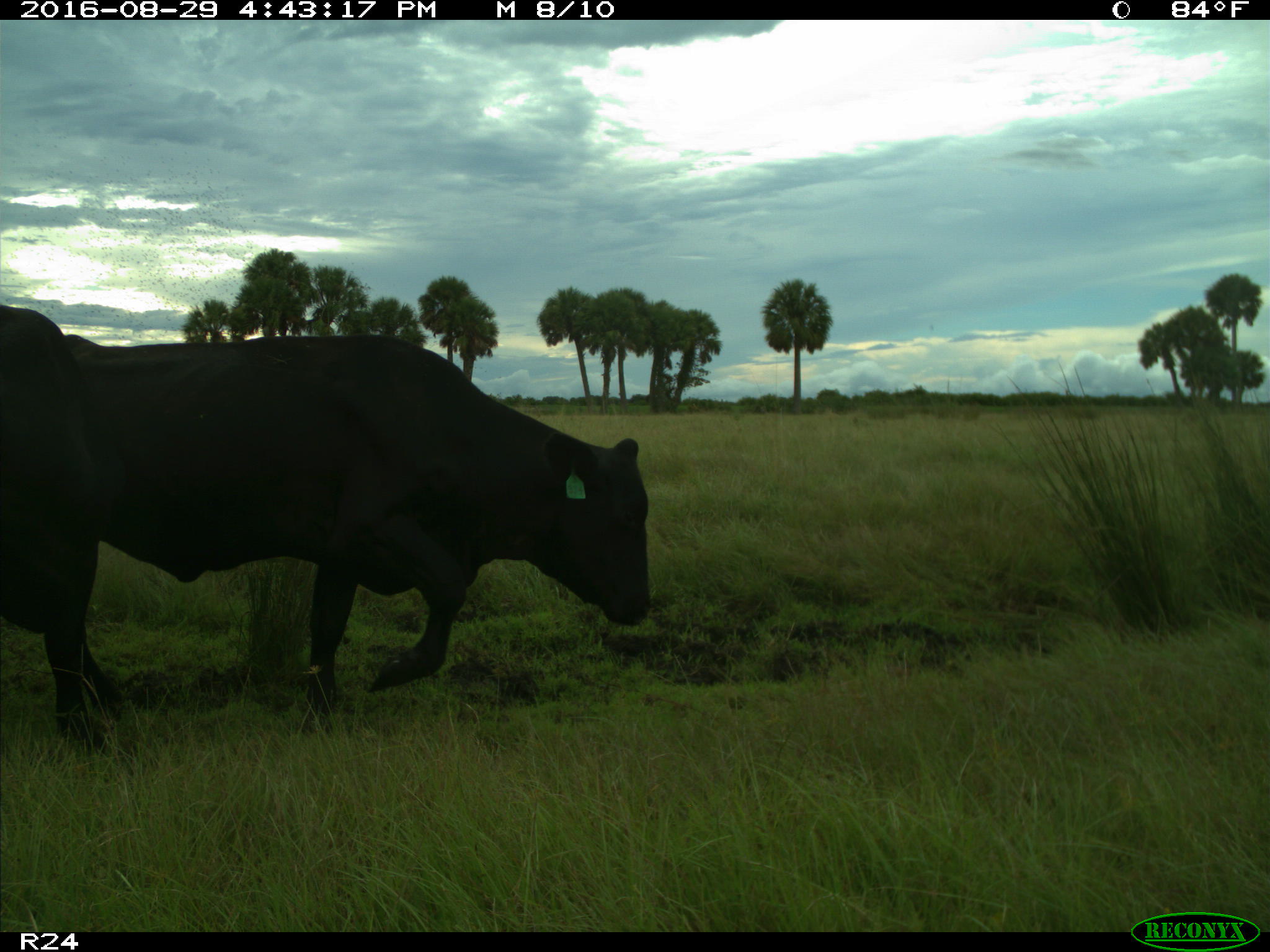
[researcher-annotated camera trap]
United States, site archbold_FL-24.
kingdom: Animalia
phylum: Chordata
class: Mammalia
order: Artiodactyla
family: Bovidae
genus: Bos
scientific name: Bos taurus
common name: domestic cow